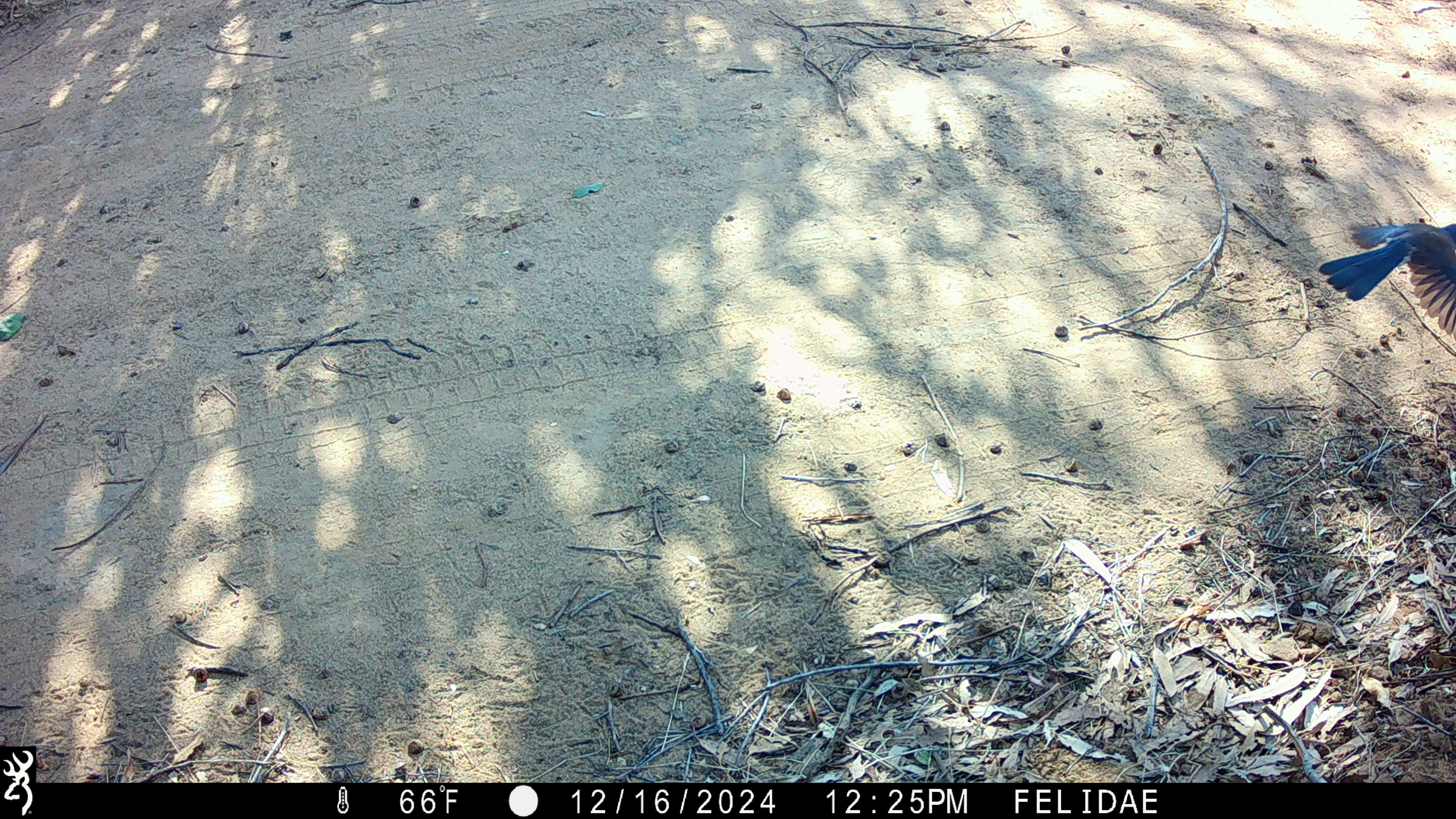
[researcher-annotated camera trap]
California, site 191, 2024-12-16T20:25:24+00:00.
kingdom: Animalia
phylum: Chordata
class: Aves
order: Passeriformes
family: Corvidae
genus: Aphelocoma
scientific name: Aphelocoma californica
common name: california scrub jay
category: western scrub-jay